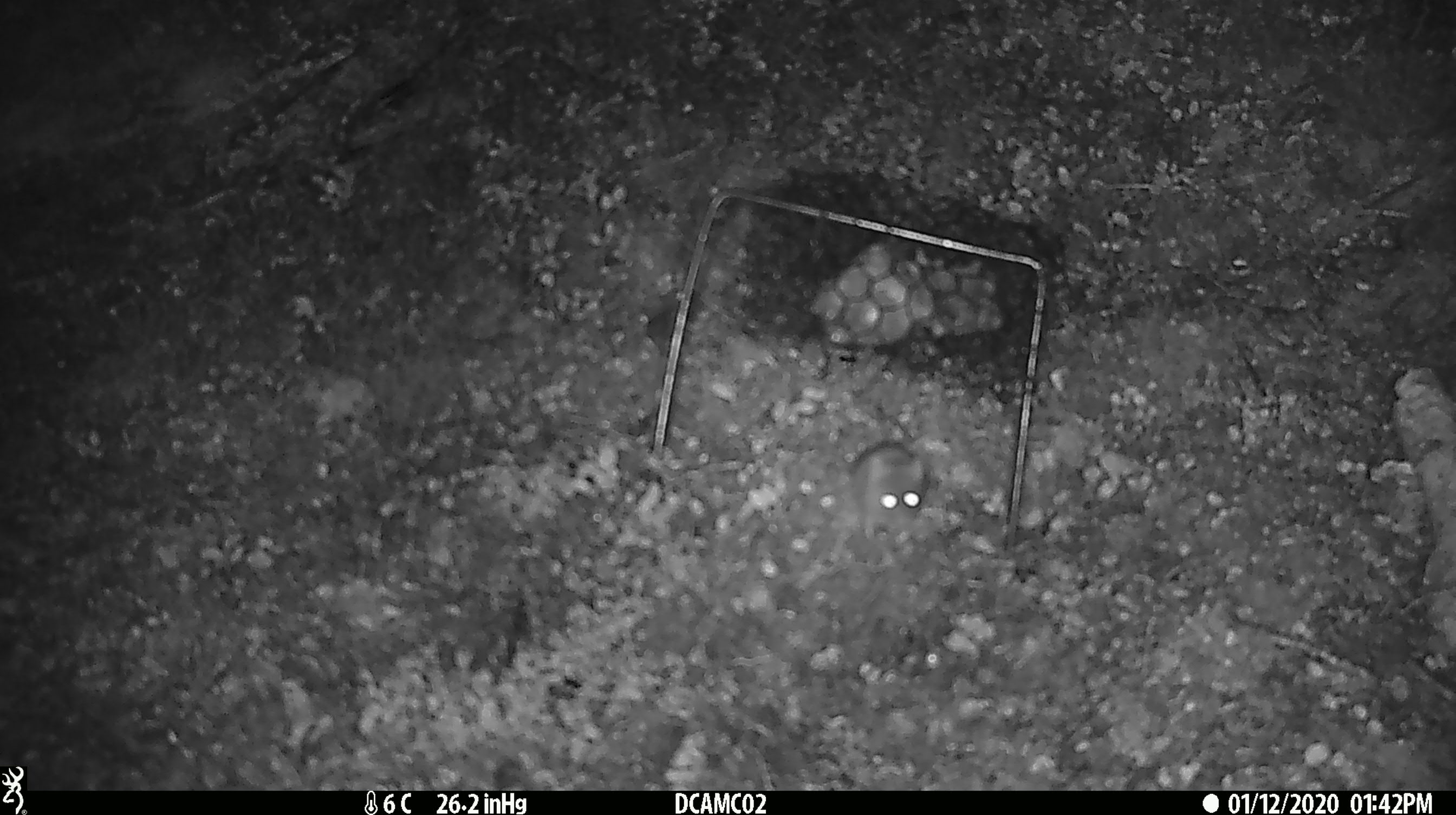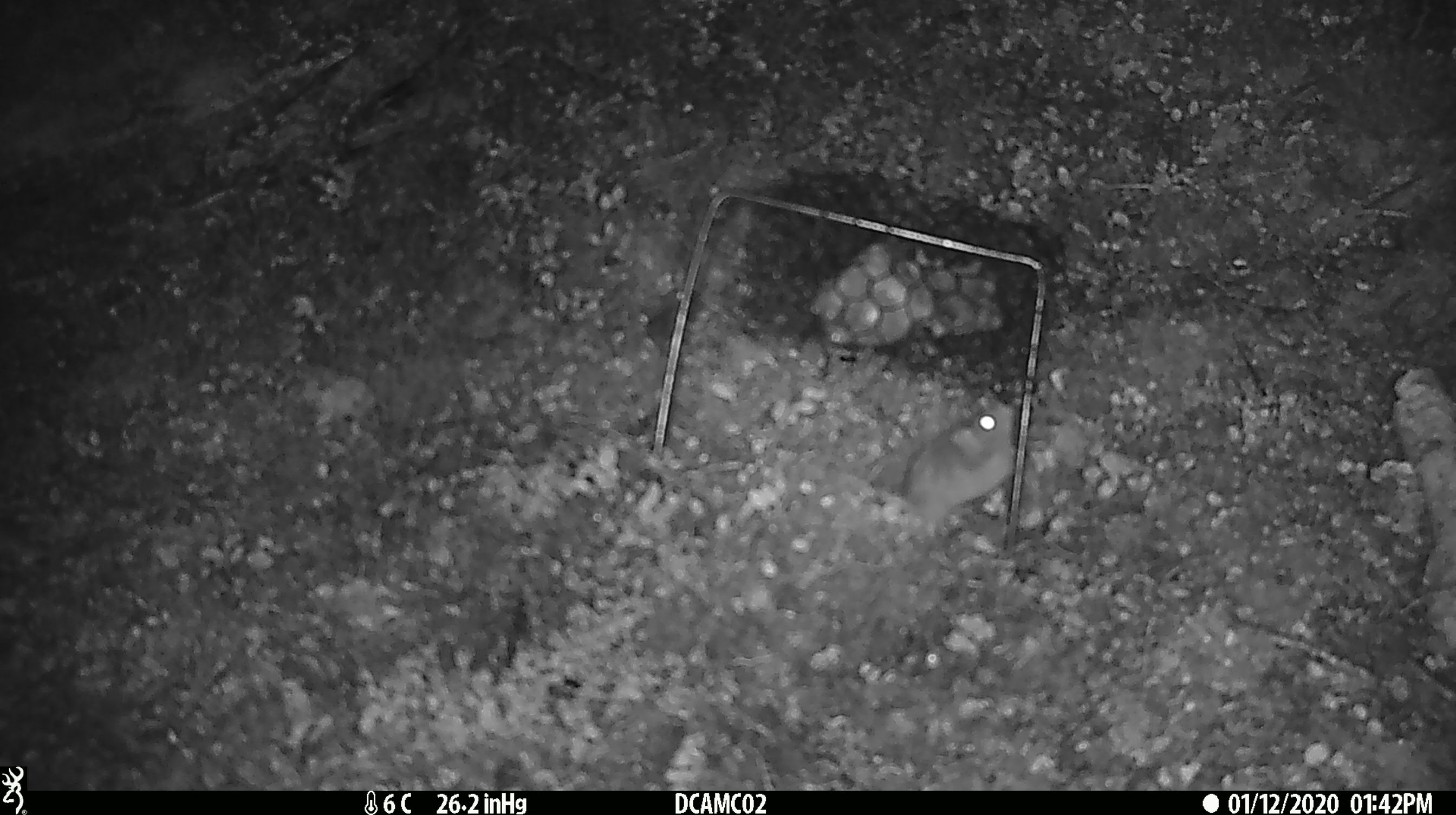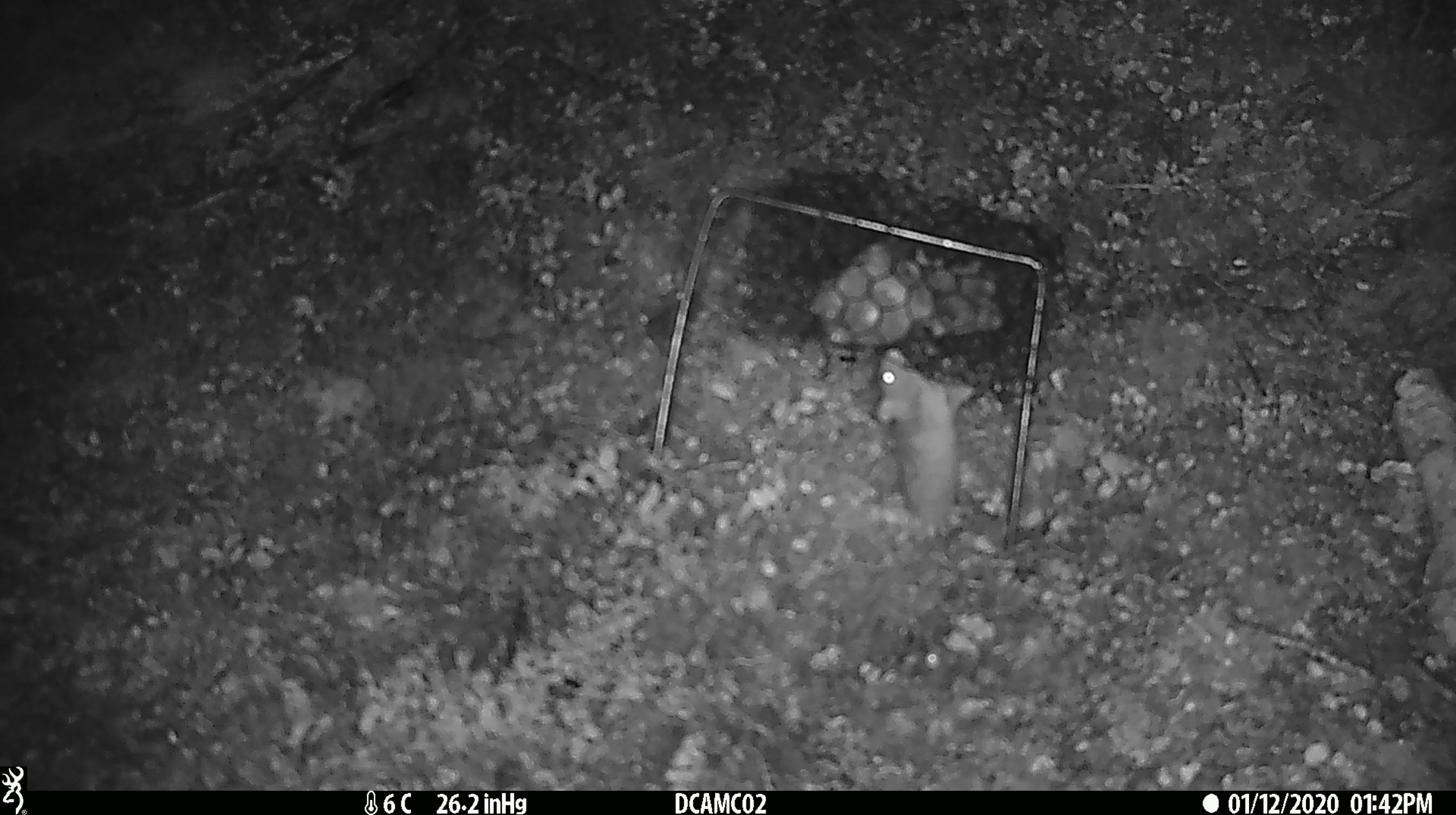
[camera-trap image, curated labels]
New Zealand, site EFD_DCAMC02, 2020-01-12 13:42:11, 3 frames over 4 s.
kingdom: Animalia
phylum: Chordata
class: Mammalia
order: Rodentia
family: Muridae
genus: Mus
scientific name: Mus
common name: mouse